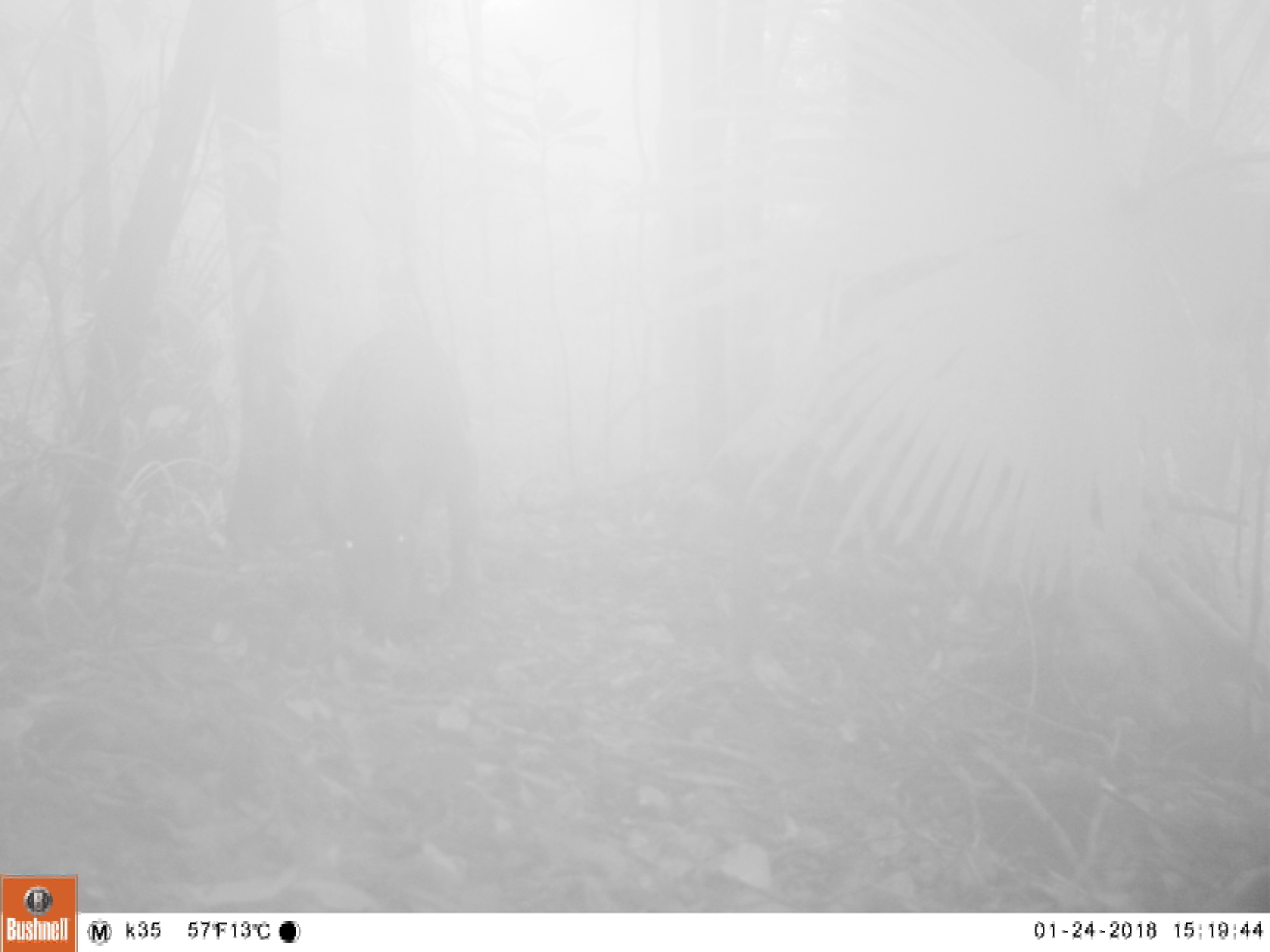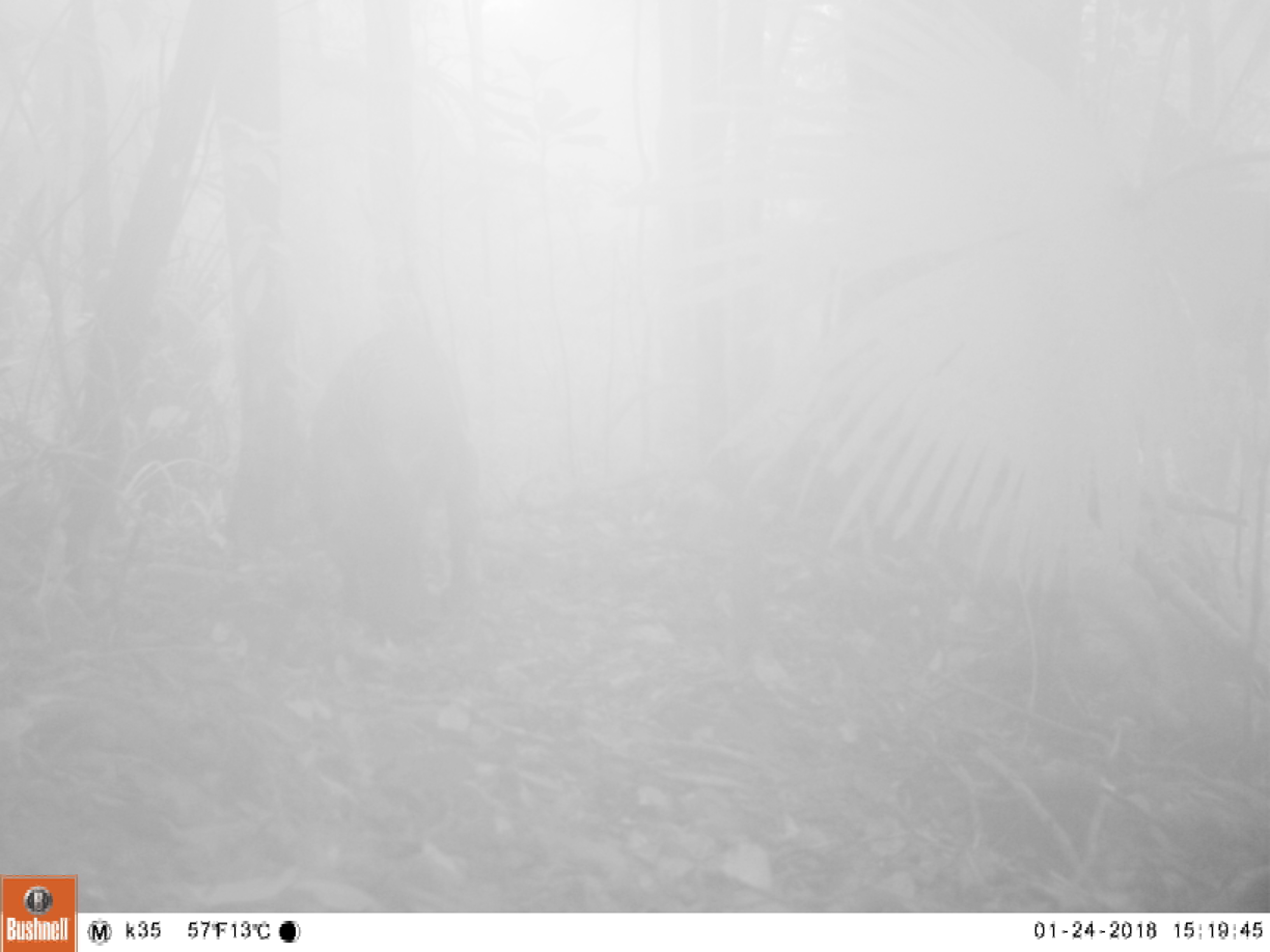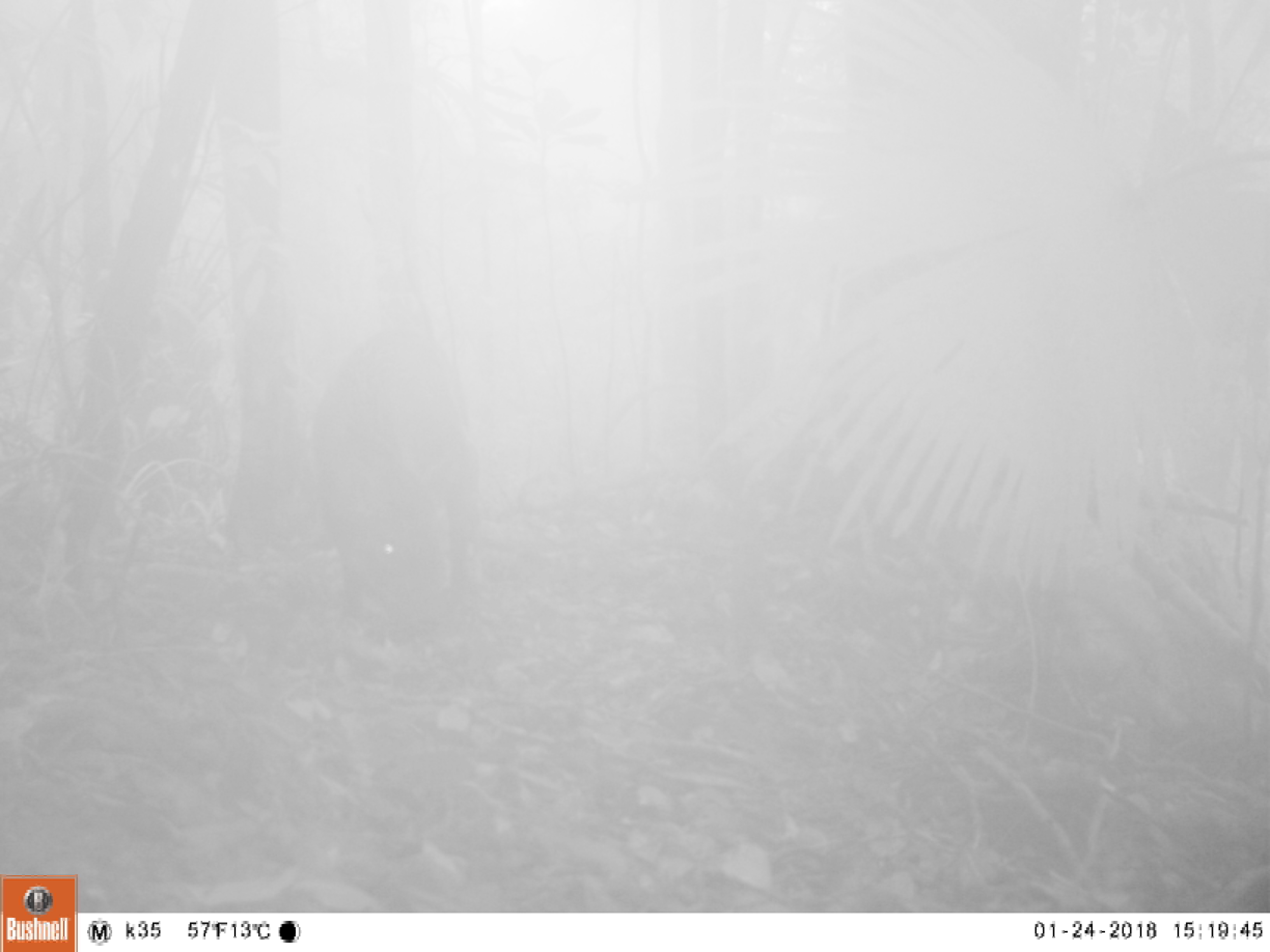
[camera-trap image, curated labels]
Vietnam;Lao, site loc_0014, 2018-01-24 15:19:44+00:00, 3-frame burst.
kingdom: Animalia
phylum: Chordata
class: Mammalia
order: Artiodactyla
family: Suidae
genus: Sus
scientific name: Sus scrofa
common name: eurasian wild pig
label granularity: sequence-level